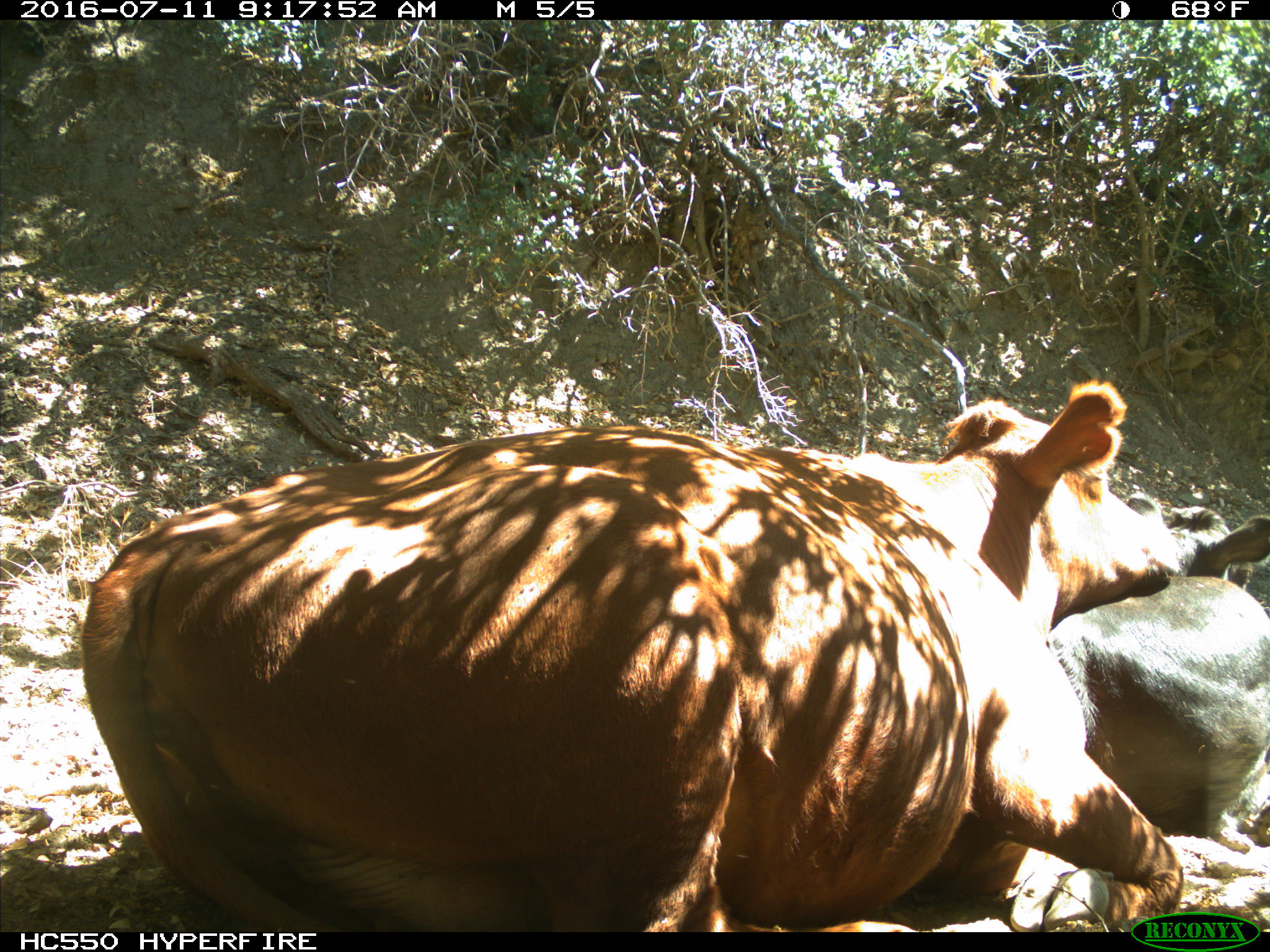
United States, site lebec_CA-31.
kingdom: Animalia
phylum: Chordata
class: Mammalia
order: Artiodactyla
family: Bovidae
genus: Bos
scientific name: Bos taurus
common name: domestic cow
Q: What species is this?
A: Bos taurus (domestic cow).